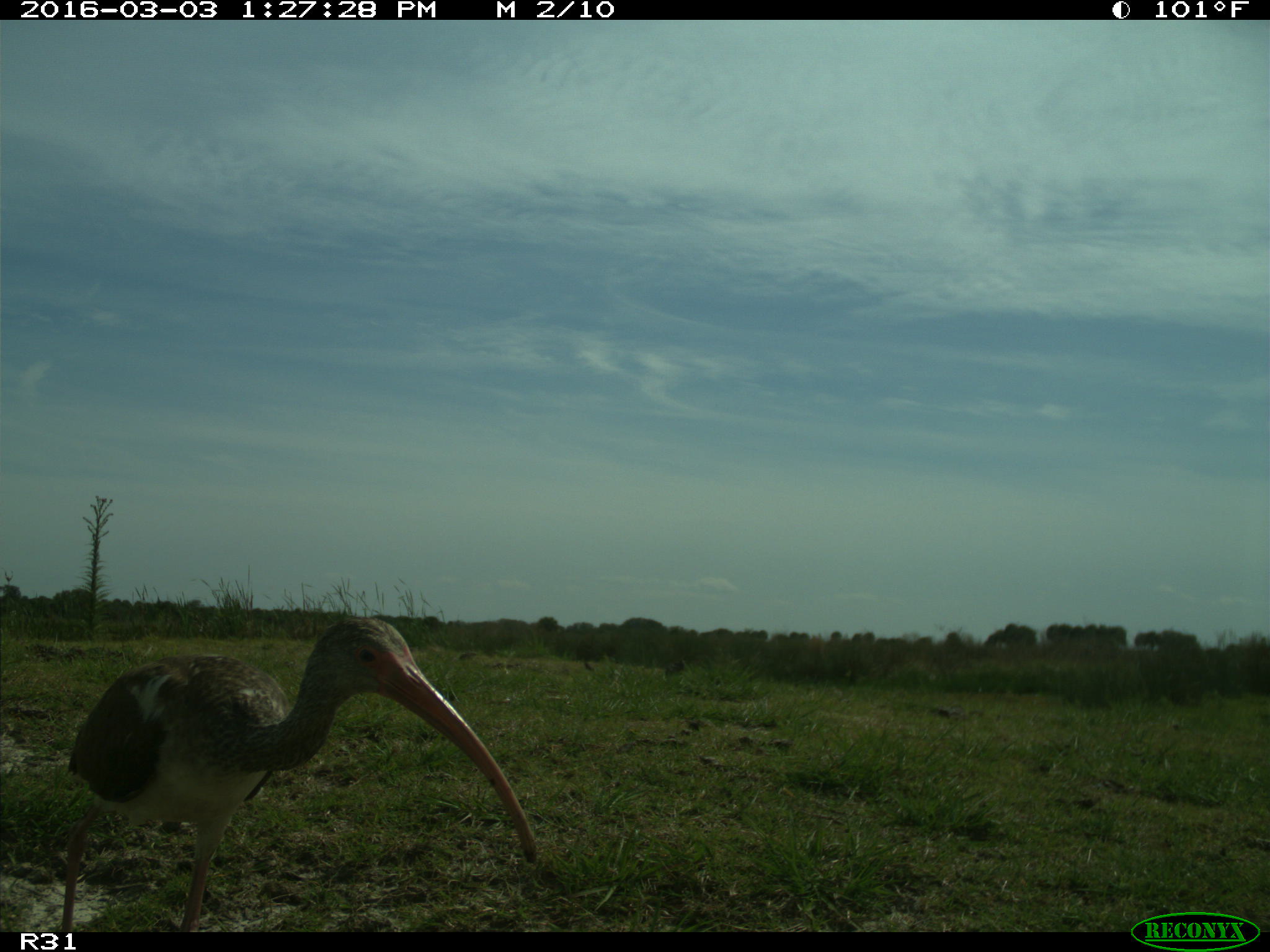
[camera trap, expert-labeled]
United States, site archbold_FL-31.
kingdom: Animalia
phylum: Chordata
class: Aves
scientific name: Aves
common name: birds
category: unidentified bird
Unidentified bird (birds) (Aves).